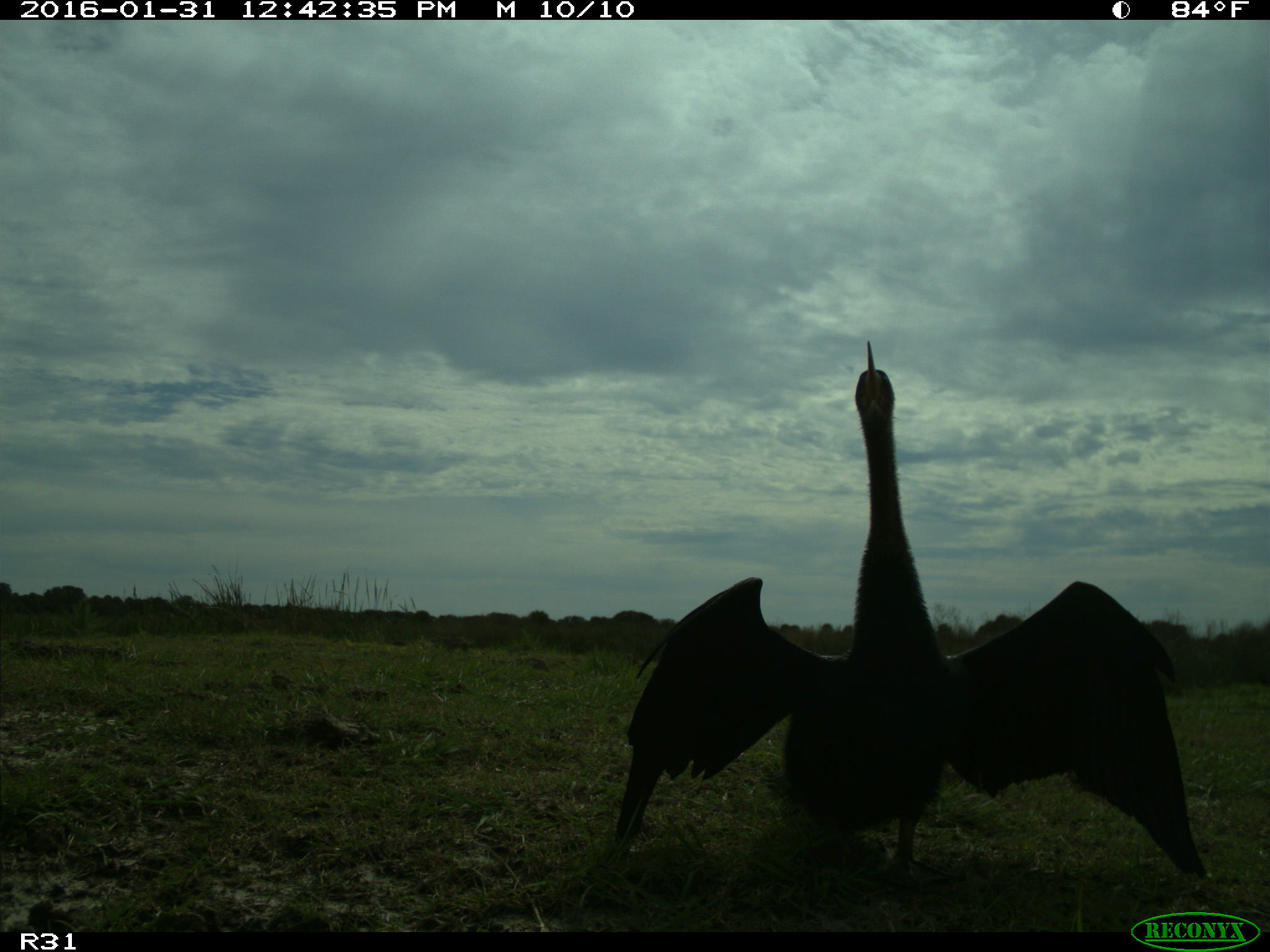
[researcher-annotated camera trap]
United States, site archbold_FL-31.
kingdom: Animalia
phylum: Chordata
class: Aves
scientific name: Aves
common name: birds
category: unidentified bird